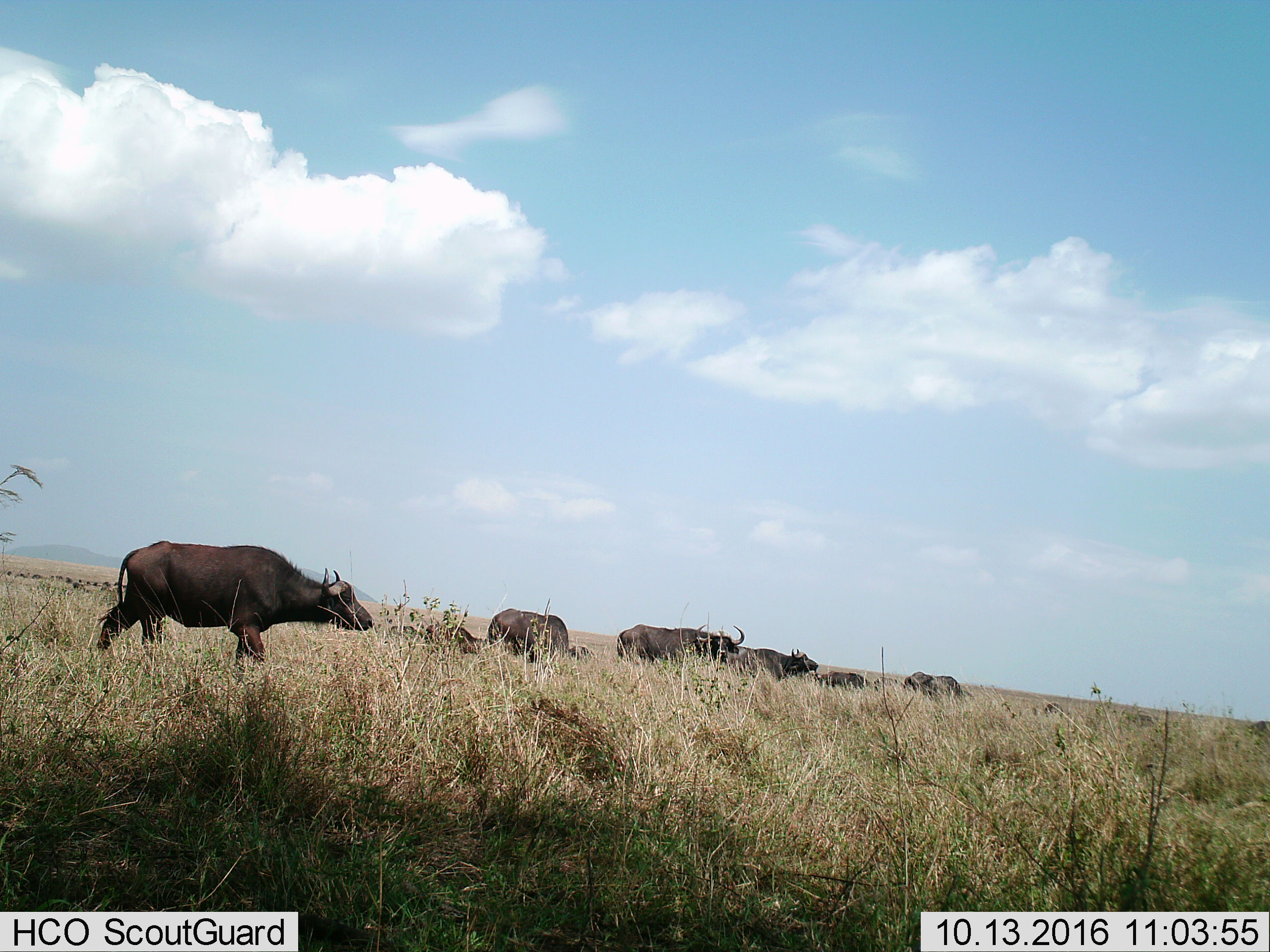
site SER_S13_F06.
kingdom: Animalia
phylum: Chordata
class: Mammalia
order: Artiodactyla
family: Bovidae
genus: Syncerus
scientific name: Syncerus caffer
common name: african buffalo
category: buffalo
Buffalo (african buffalo) (Syncerus caffer), count 10. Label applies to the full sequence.